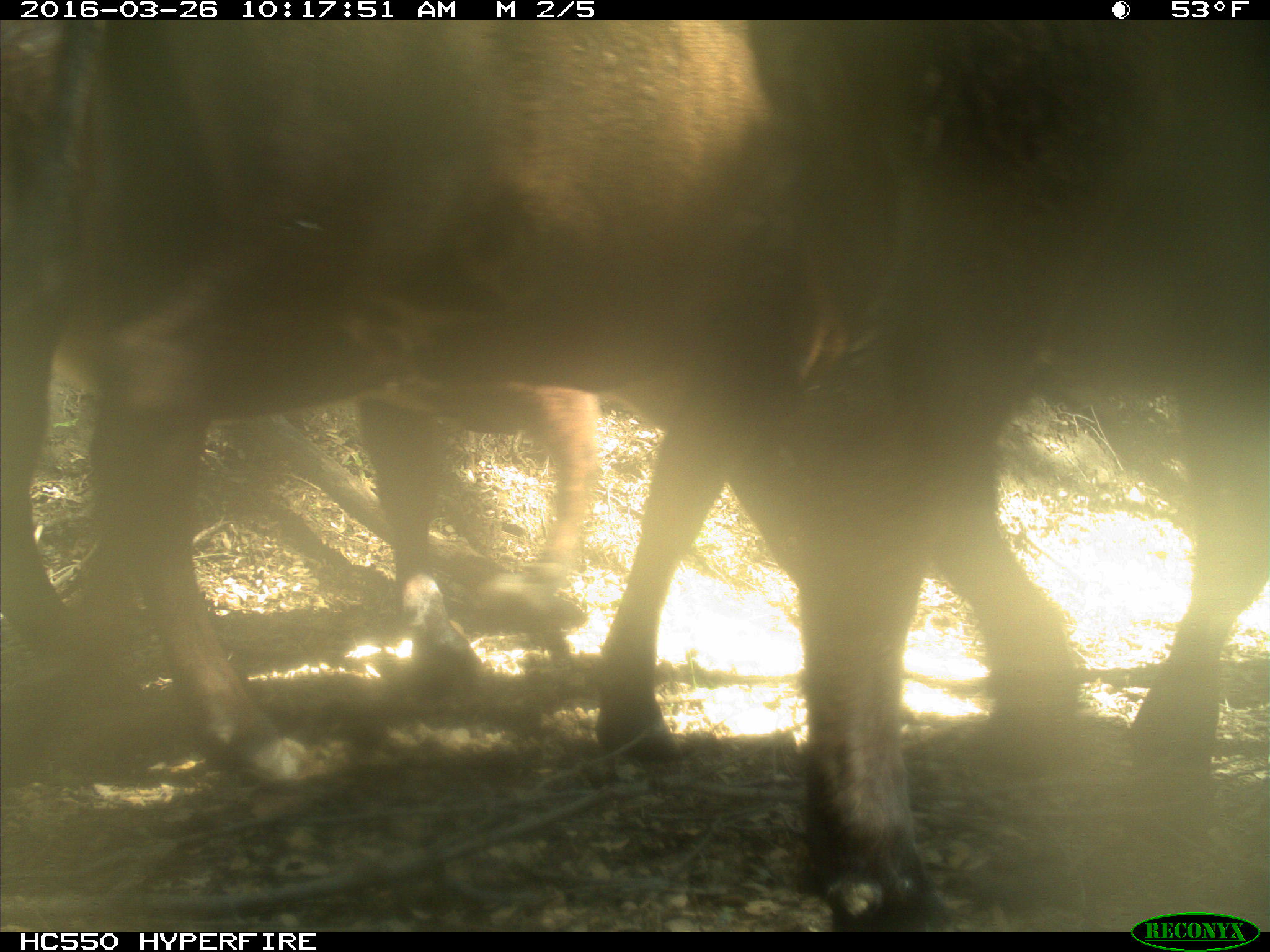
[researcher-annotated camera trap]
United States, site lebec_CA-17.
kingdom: Animalia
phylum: Chordata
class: Mammalia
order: Artiodactyla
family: Bovidae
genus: Bos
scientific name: Bos taurus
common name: domestic cow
Bos taurus (domestic cow).